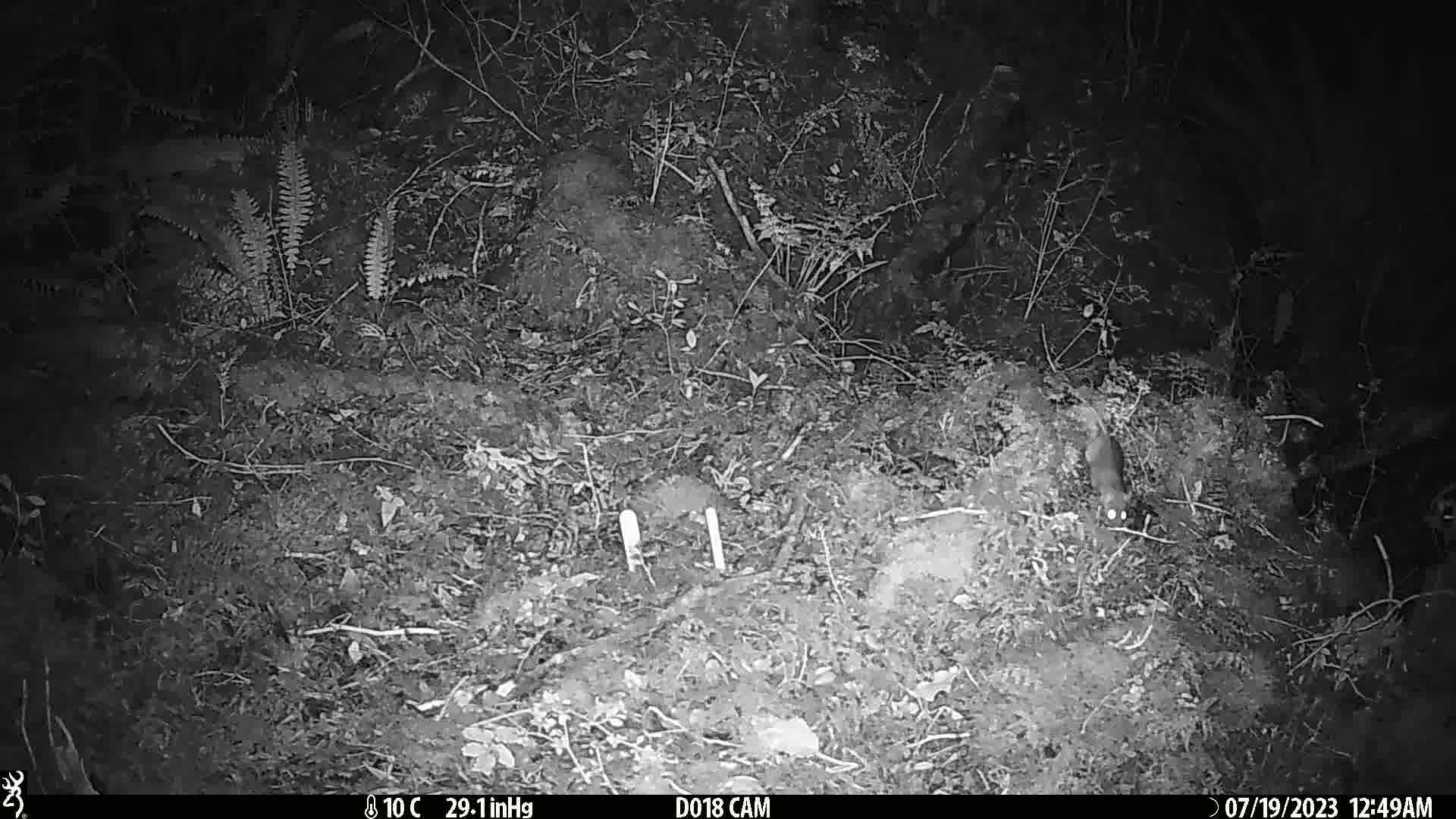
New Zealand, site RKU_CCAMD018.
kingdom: Animalia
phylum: Chordata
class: Mammalia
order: Rodentia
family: Muridae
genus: Rattus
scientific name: Rattus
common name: rat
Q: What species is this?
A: Rat (Rattus).